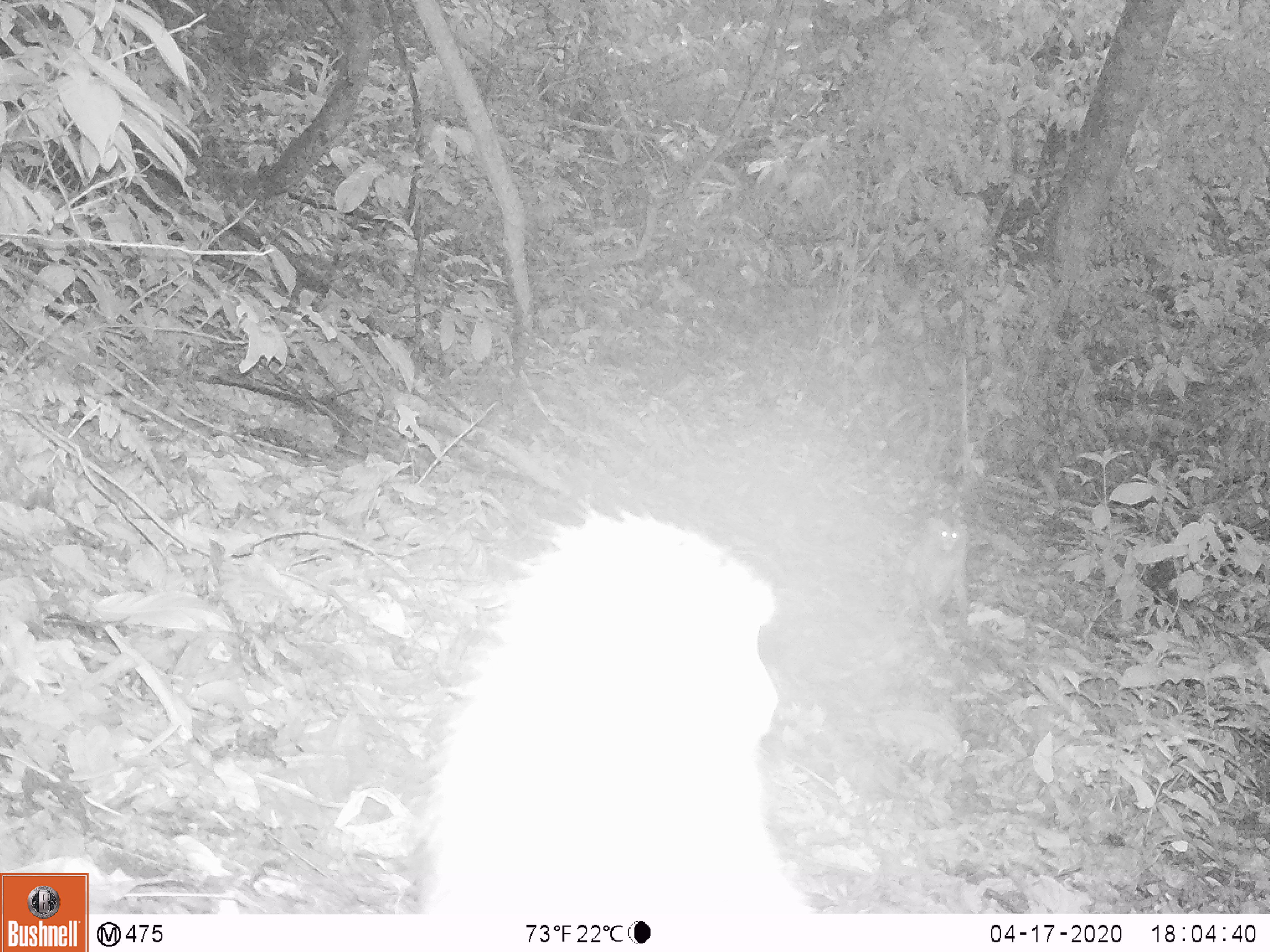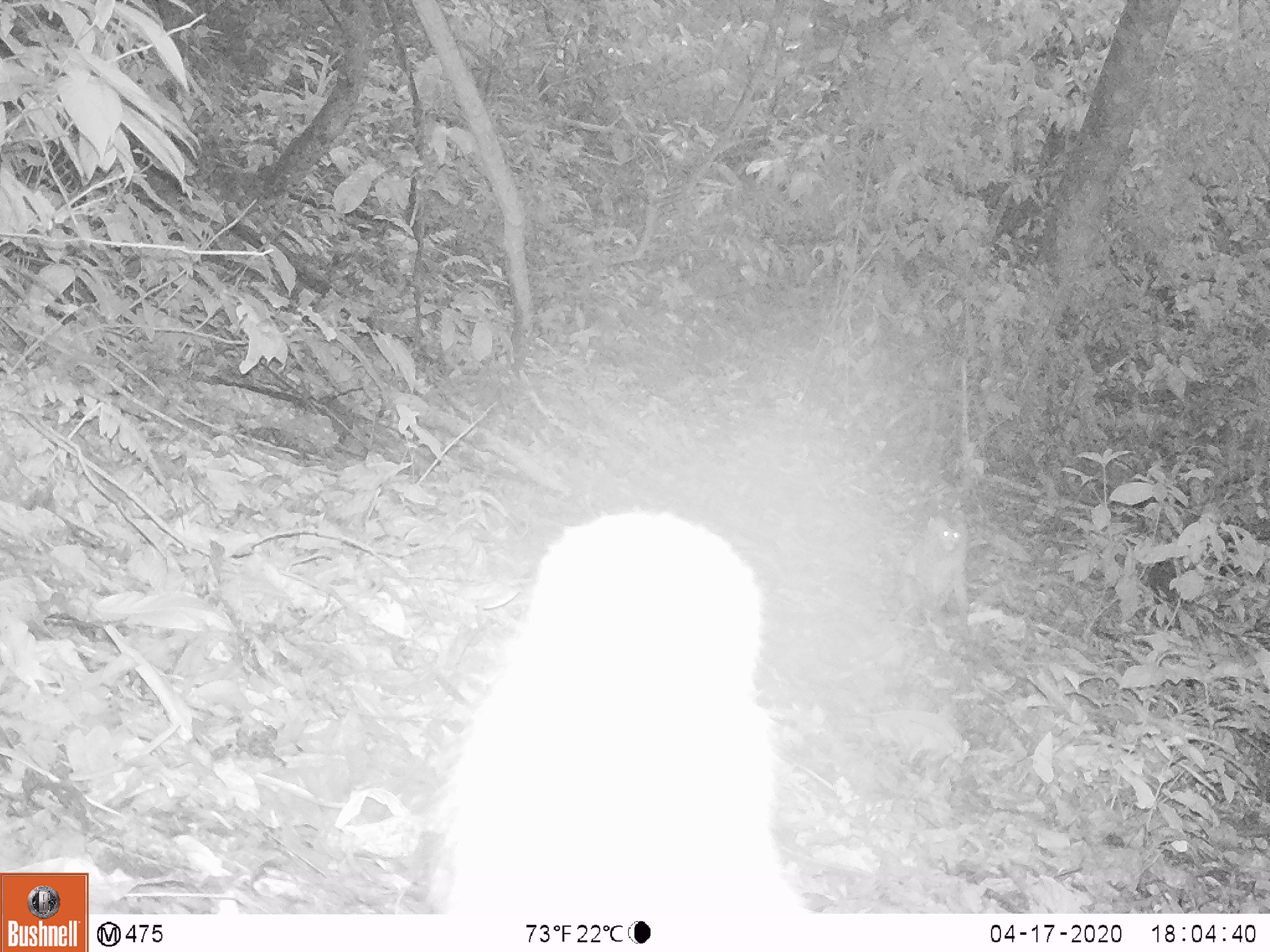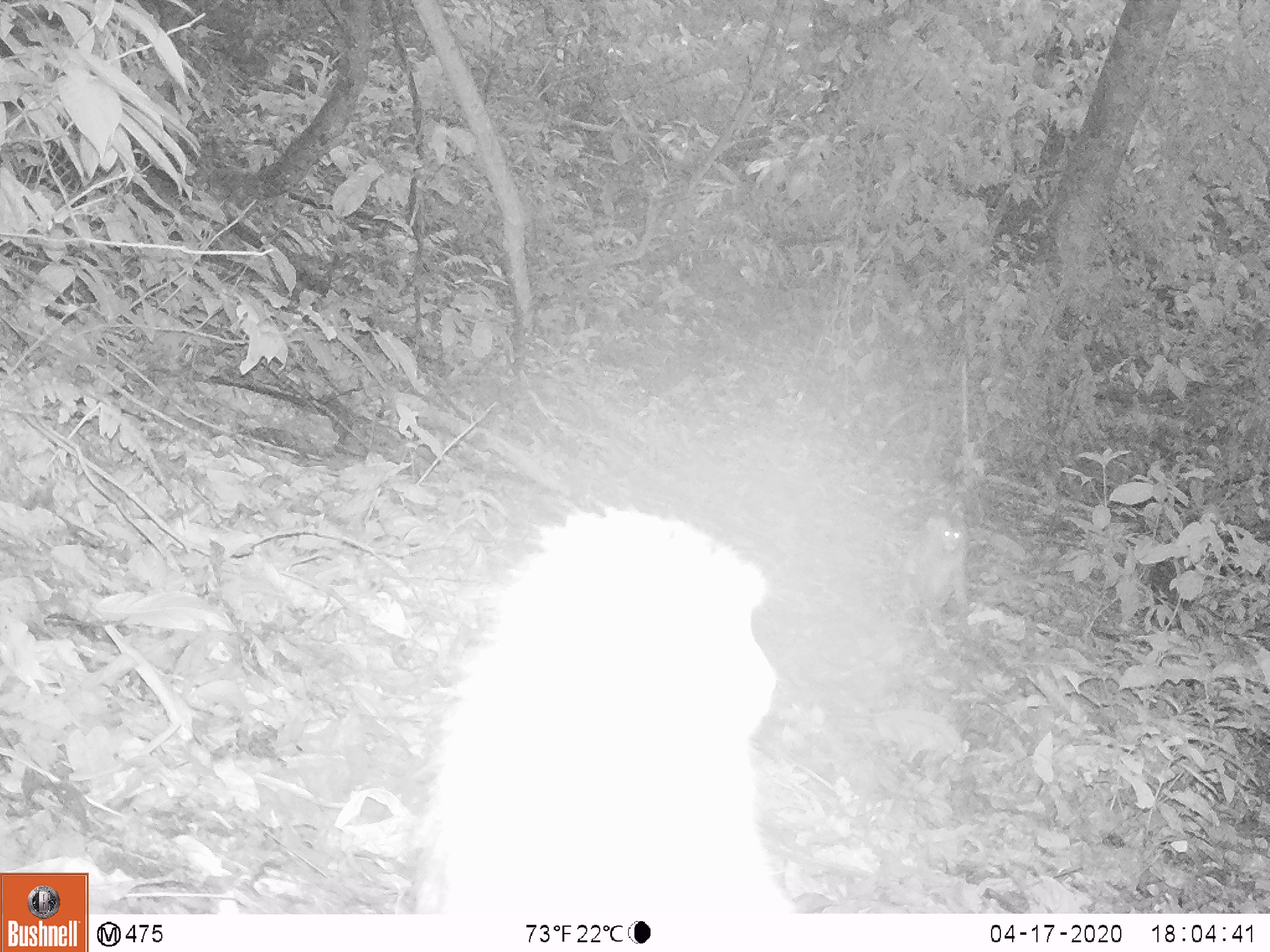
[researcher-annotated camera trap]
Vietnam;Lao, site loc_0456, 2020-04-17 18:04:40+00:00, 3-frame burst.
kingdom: Animalia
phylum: Chordata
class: Mammalia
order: Primates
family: Cercopithecidae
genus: Macaca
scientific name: Macaca nemestrina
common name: pig-tailed macaque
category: pig tailed macaque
Pig tailed macaque (pig-tailed macaque) (Macaca nemestrina). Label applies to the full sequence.